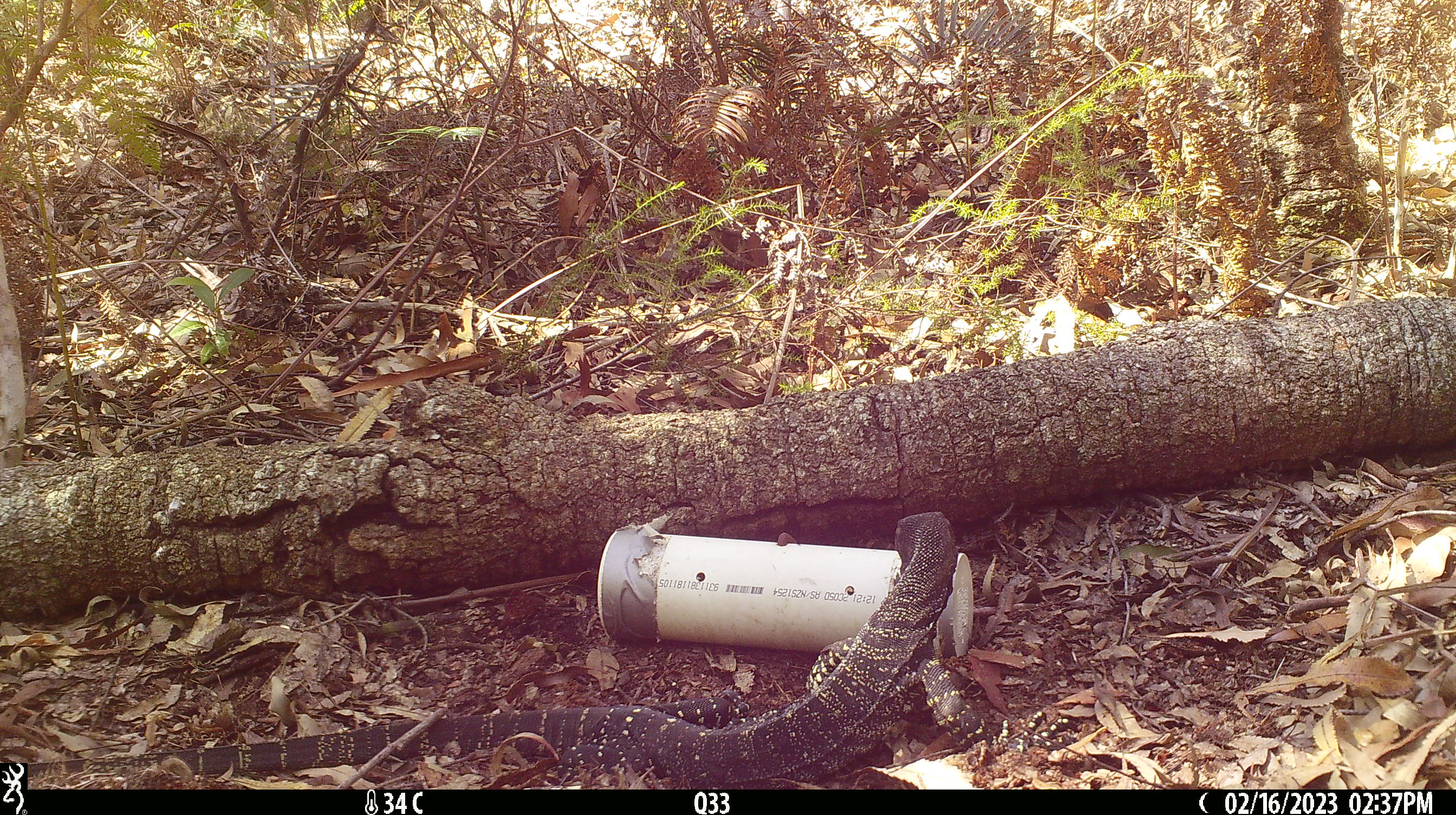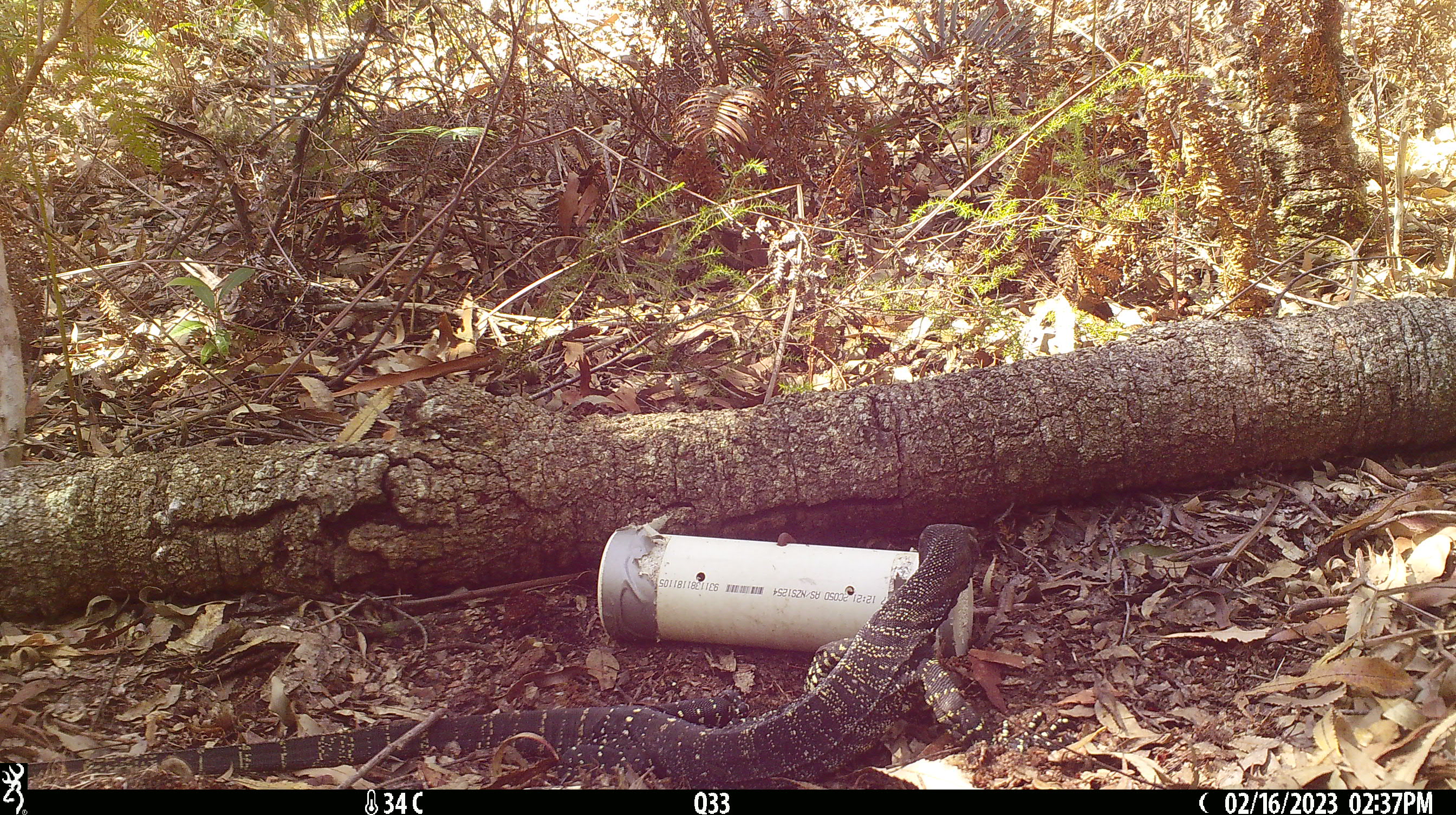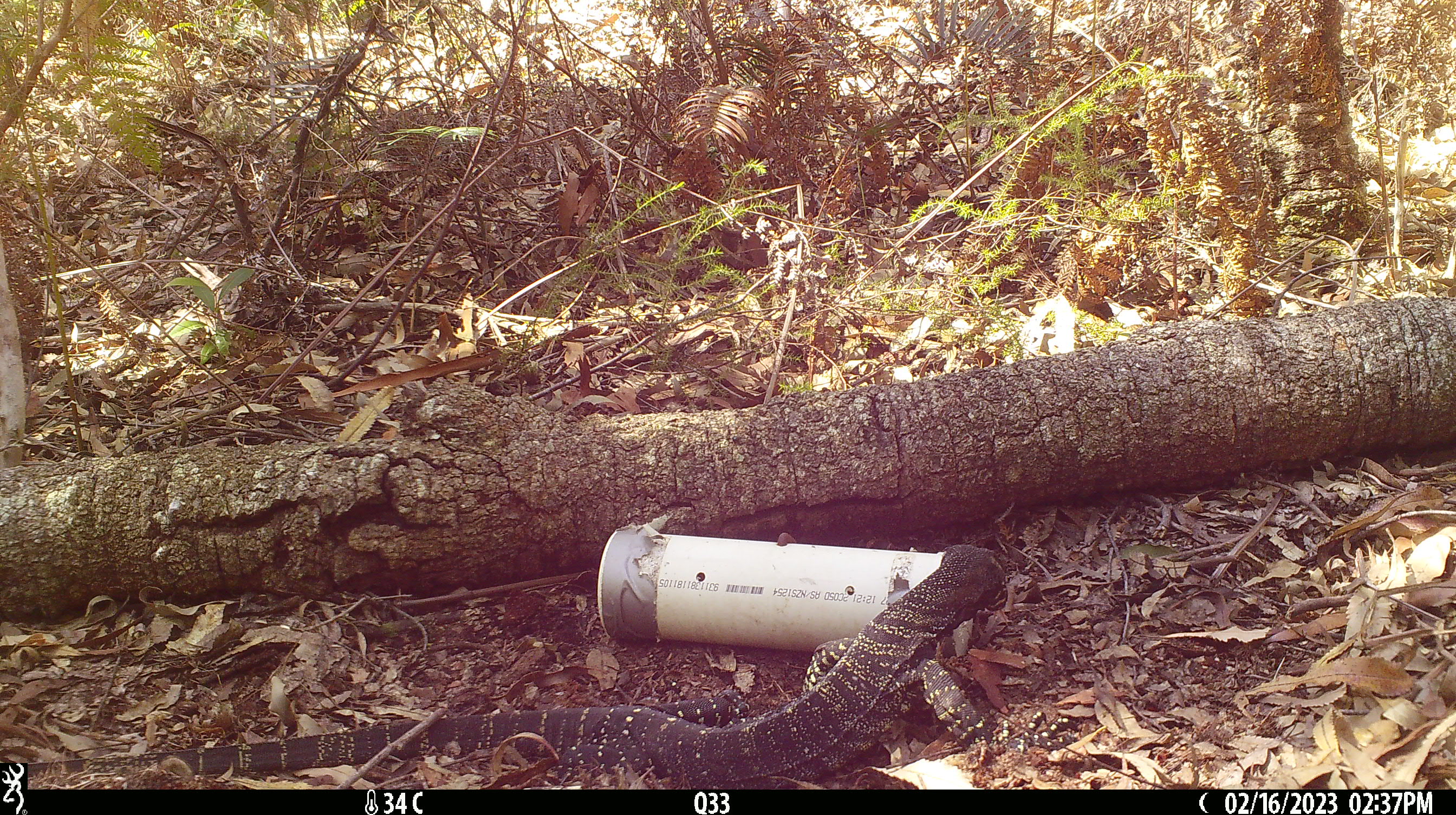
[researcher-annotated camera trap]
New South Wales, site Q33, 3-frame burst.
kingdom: Animalia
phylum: Chordata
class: Reptilia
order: Squamata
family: Varanidae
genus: Varanus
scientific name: Varanus varius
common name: lace monitor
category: goanna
Goanna (lace monitor) (Varanus varius).